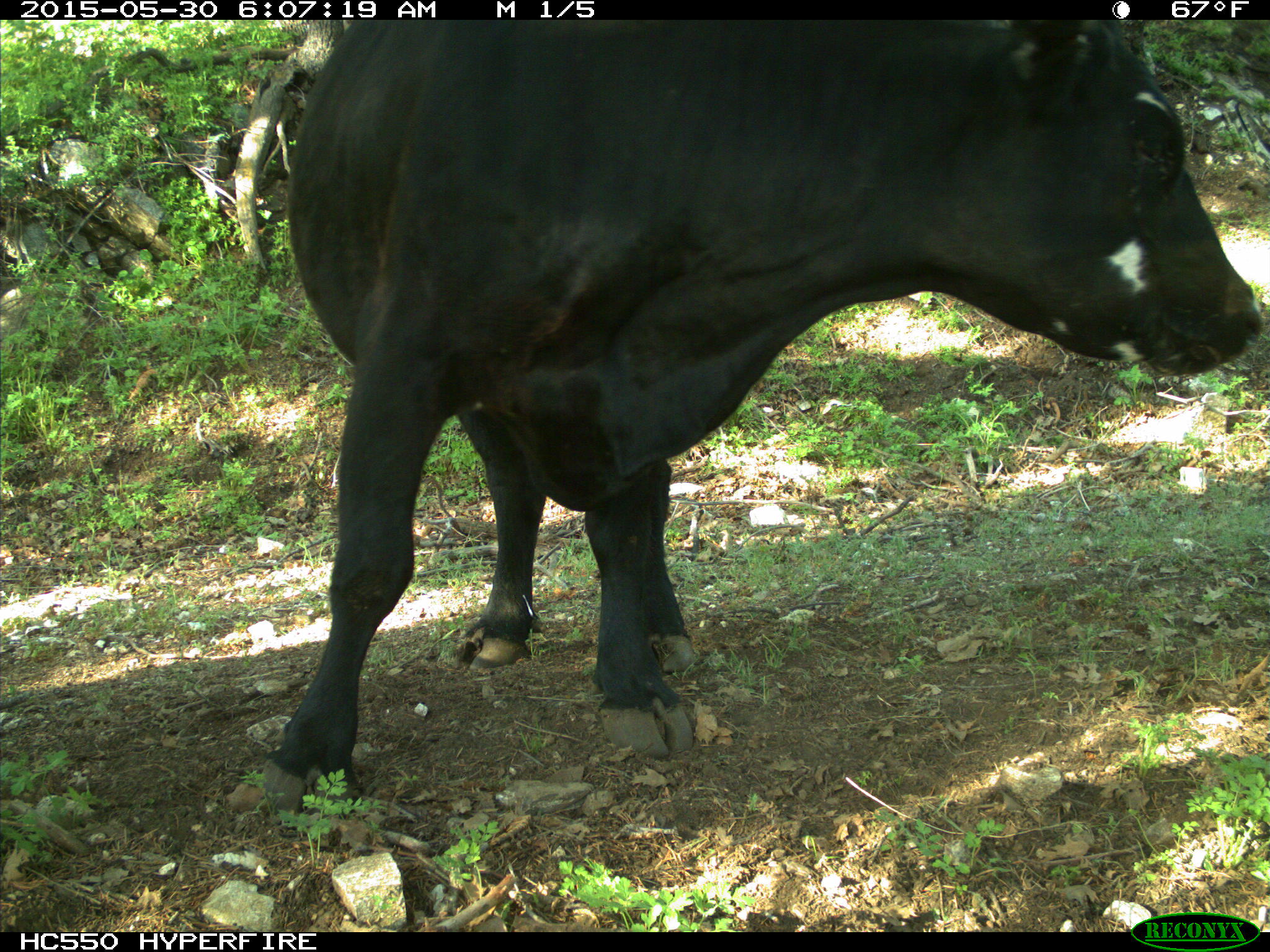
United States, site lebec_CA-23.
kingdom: Animalia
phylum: Chordata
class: Mammalia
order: Artiodactyla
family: Bovidae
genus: Bos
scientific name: Bos taurus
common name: domestic cow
Bos taurus (domestic cow).